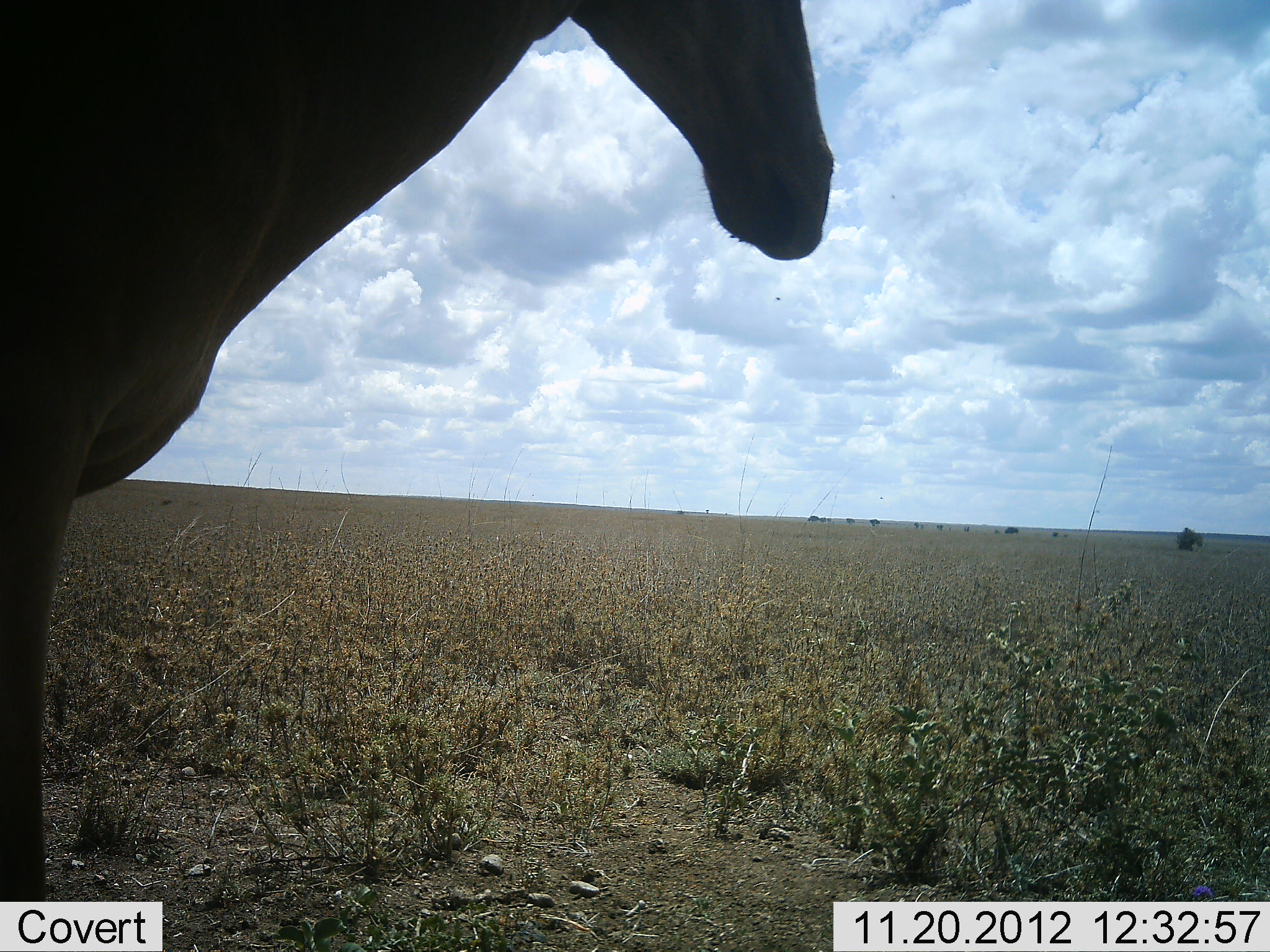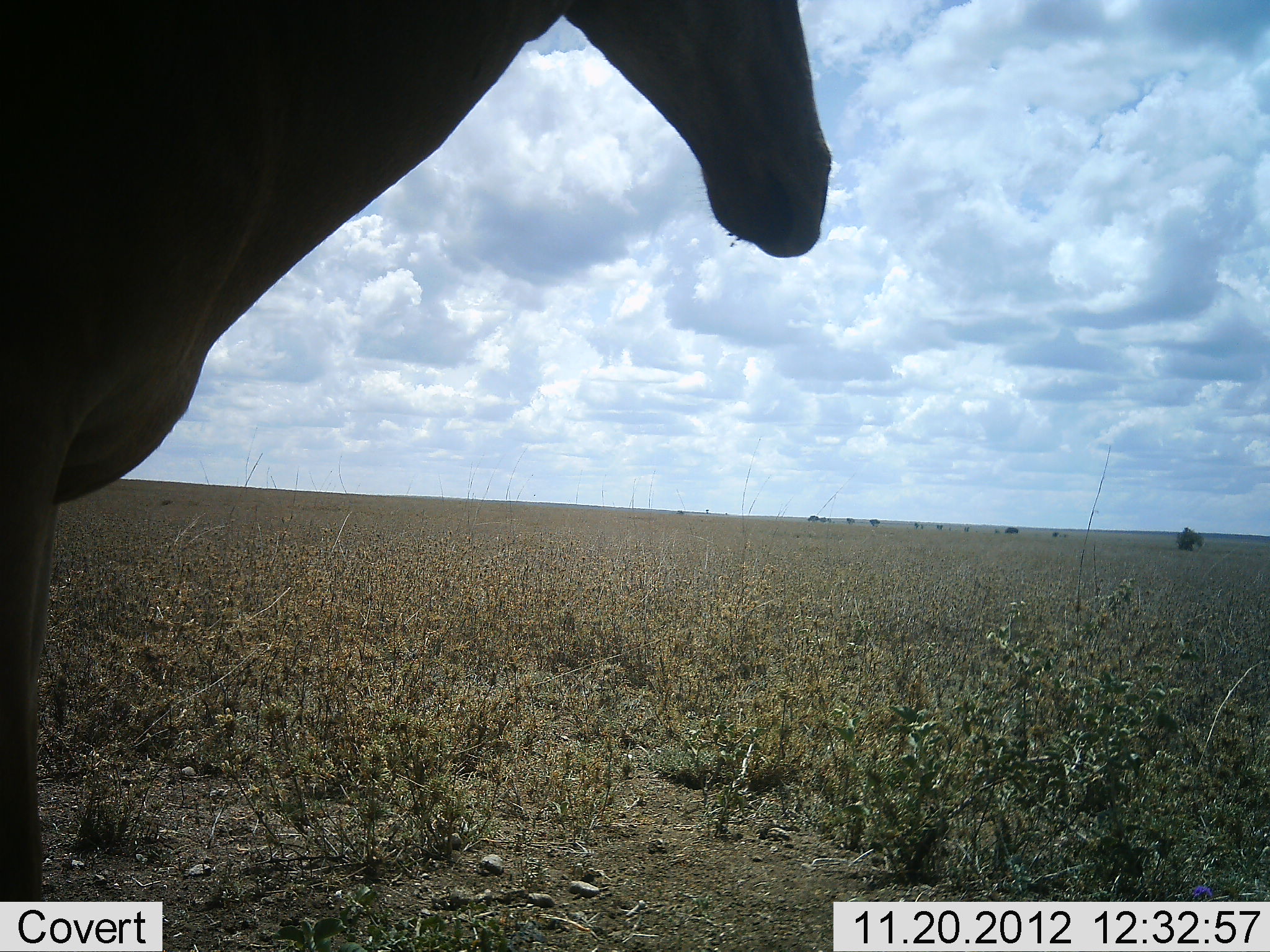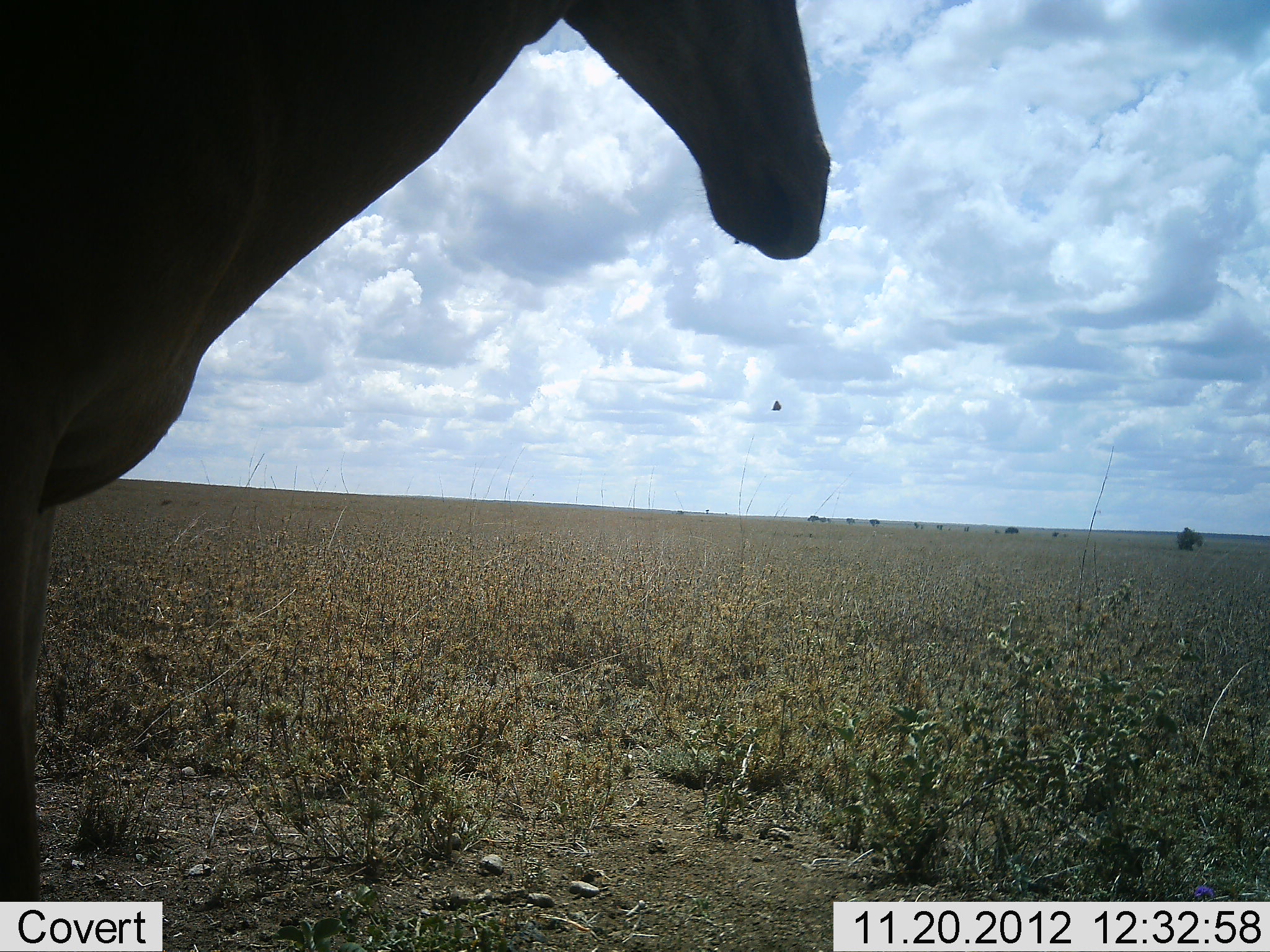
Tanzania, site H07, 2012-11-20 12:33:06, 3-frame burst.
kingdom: Animalia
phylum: Chordata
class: Mammalia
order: Artiodactyla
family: Bovidae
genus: Alcelaphus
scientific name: Alcelaphus buselaphus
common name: hartebeest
Hartebeest (Alcelaphus buselaphus), count 1. Behavior (volunteer vote fractions): standing 100%, resting 0%, moving 0%, interacting 0%. Young present (vote fraction): 0%. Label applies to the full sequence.